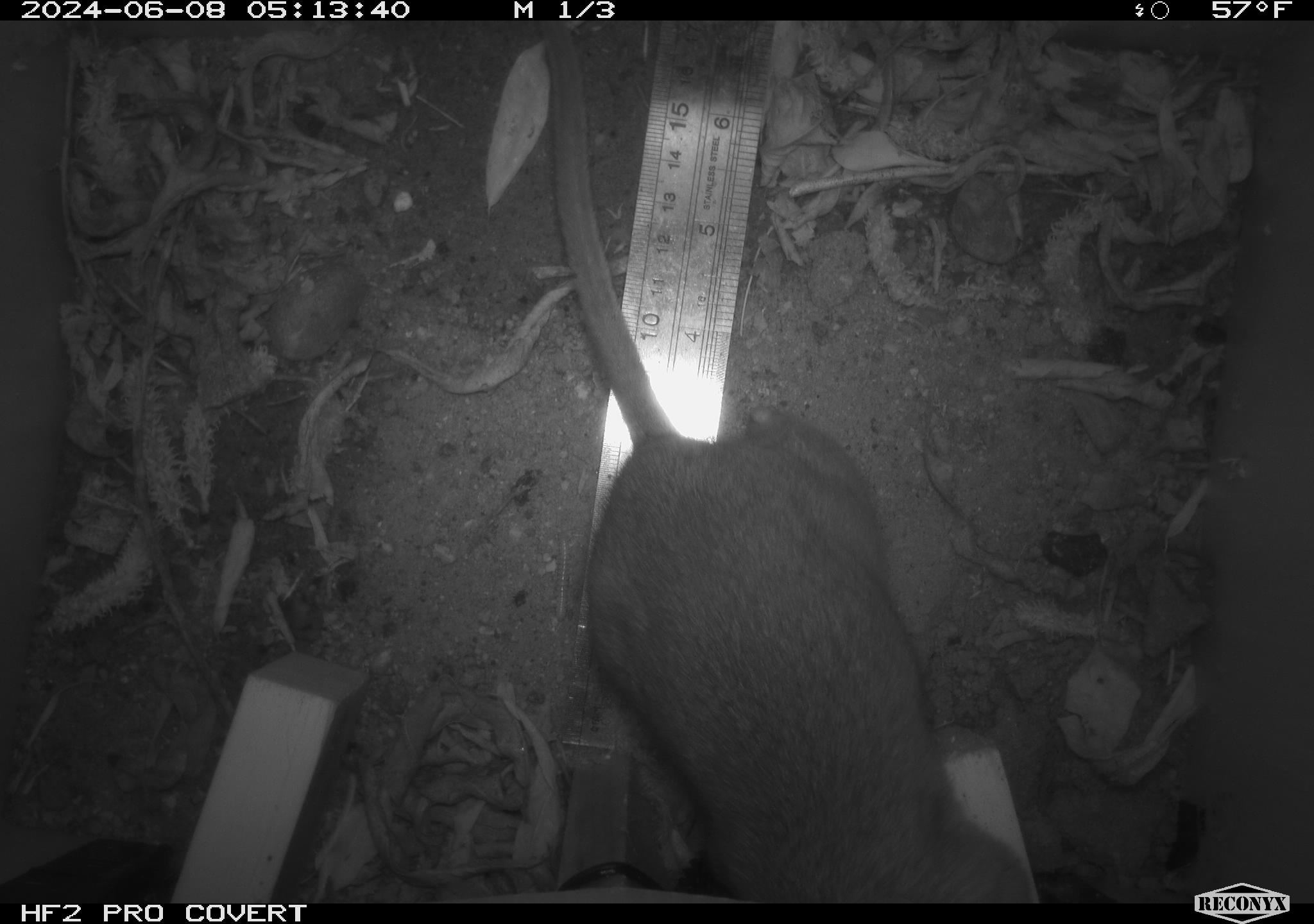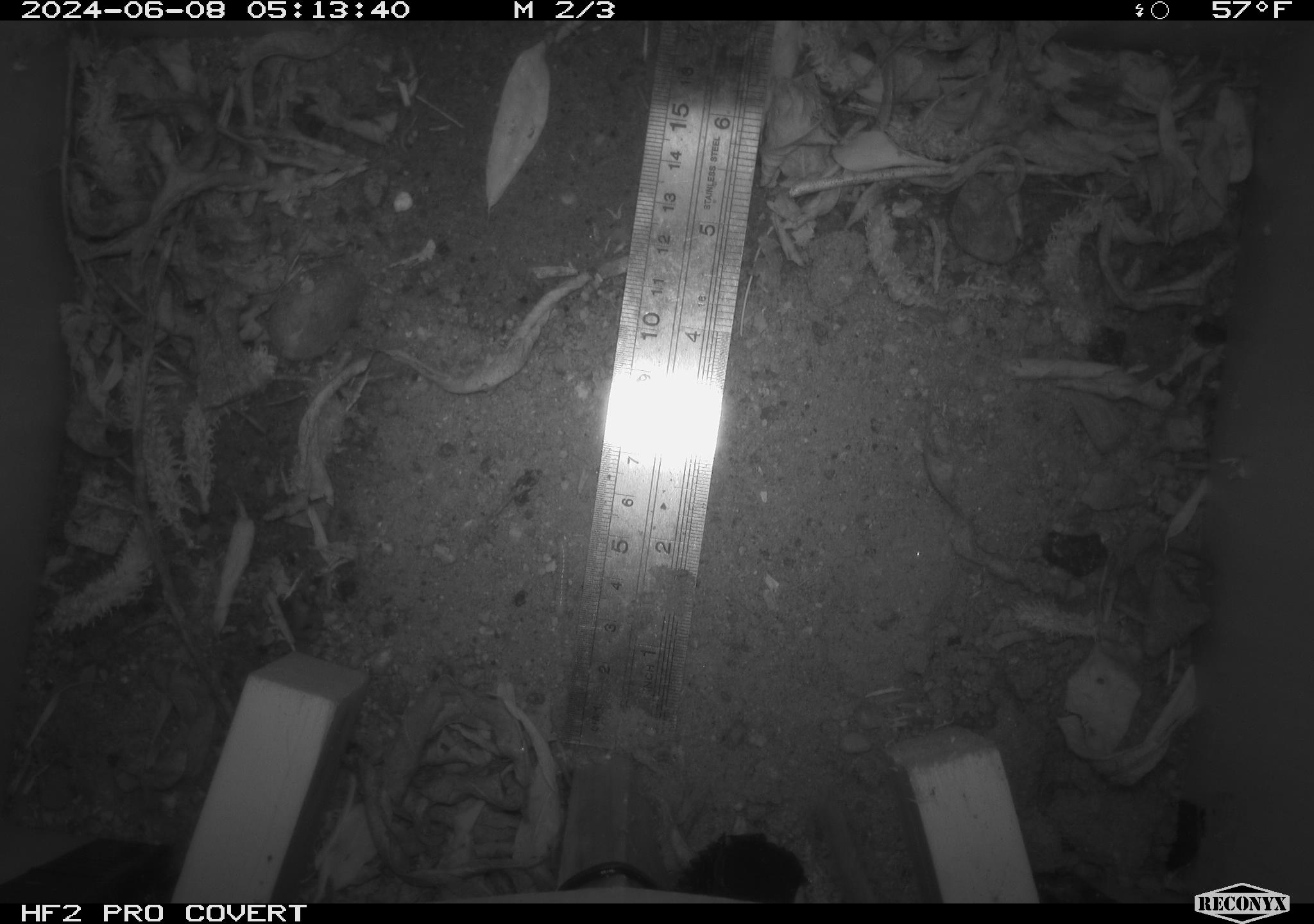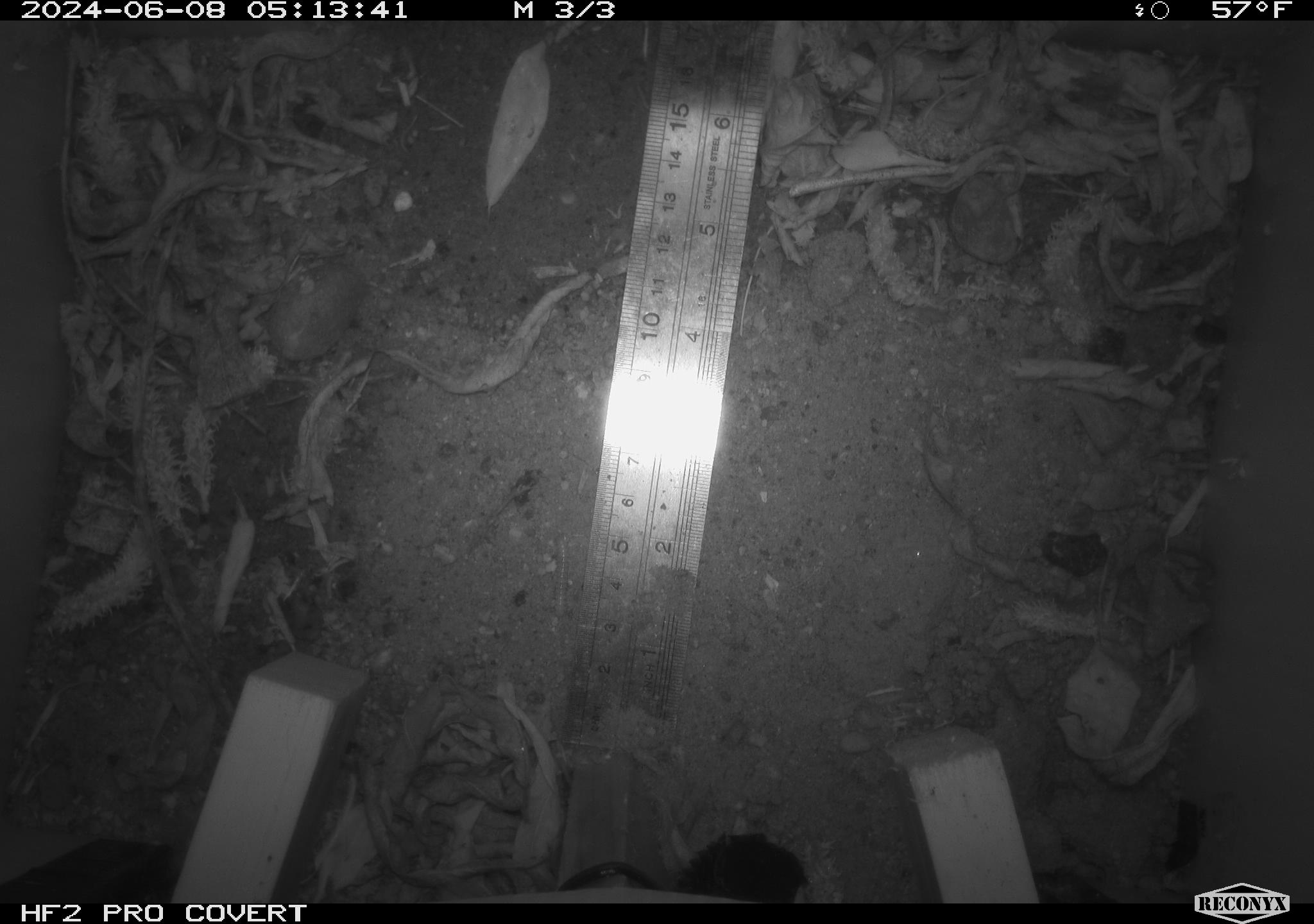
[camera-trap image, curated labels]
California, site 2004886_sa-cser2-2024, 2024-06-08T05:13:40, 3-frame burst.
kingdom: Animalia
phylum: Chordata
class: Mammalia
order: Rodentia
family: Muridae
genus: Rattus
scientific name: Rattus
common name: rat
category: rattus species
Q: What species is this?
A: Rattus species (rat) (Rattus).